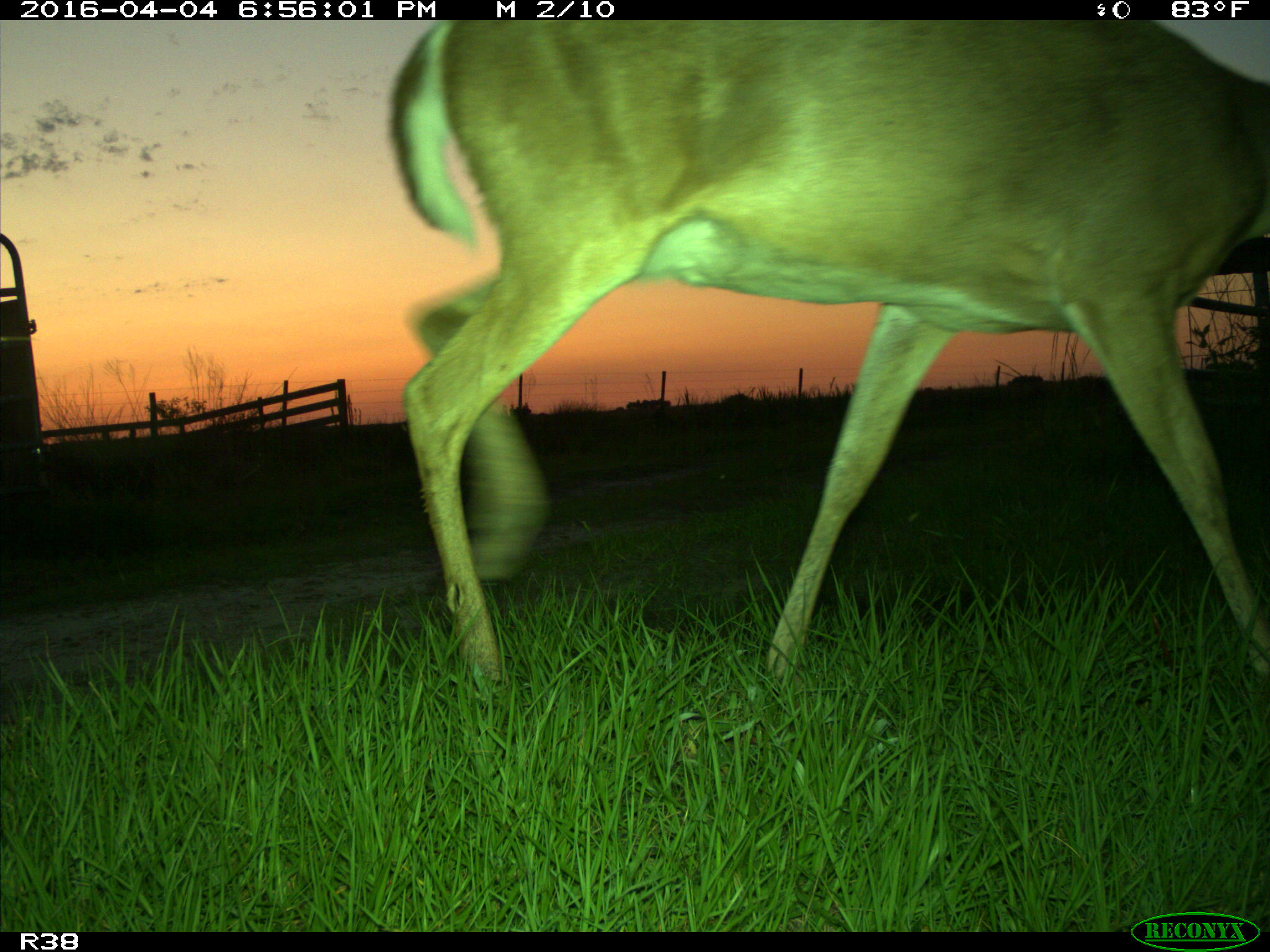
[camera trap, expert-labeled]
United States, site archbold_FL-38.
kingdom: Animalia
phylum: Chordata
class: Mammalia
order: Artiodactyla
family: Cervidae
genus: Odocoileus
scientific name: Odocoileus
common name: deer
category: unidentified deer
Unidentified deer (deer) (Odocoileus).